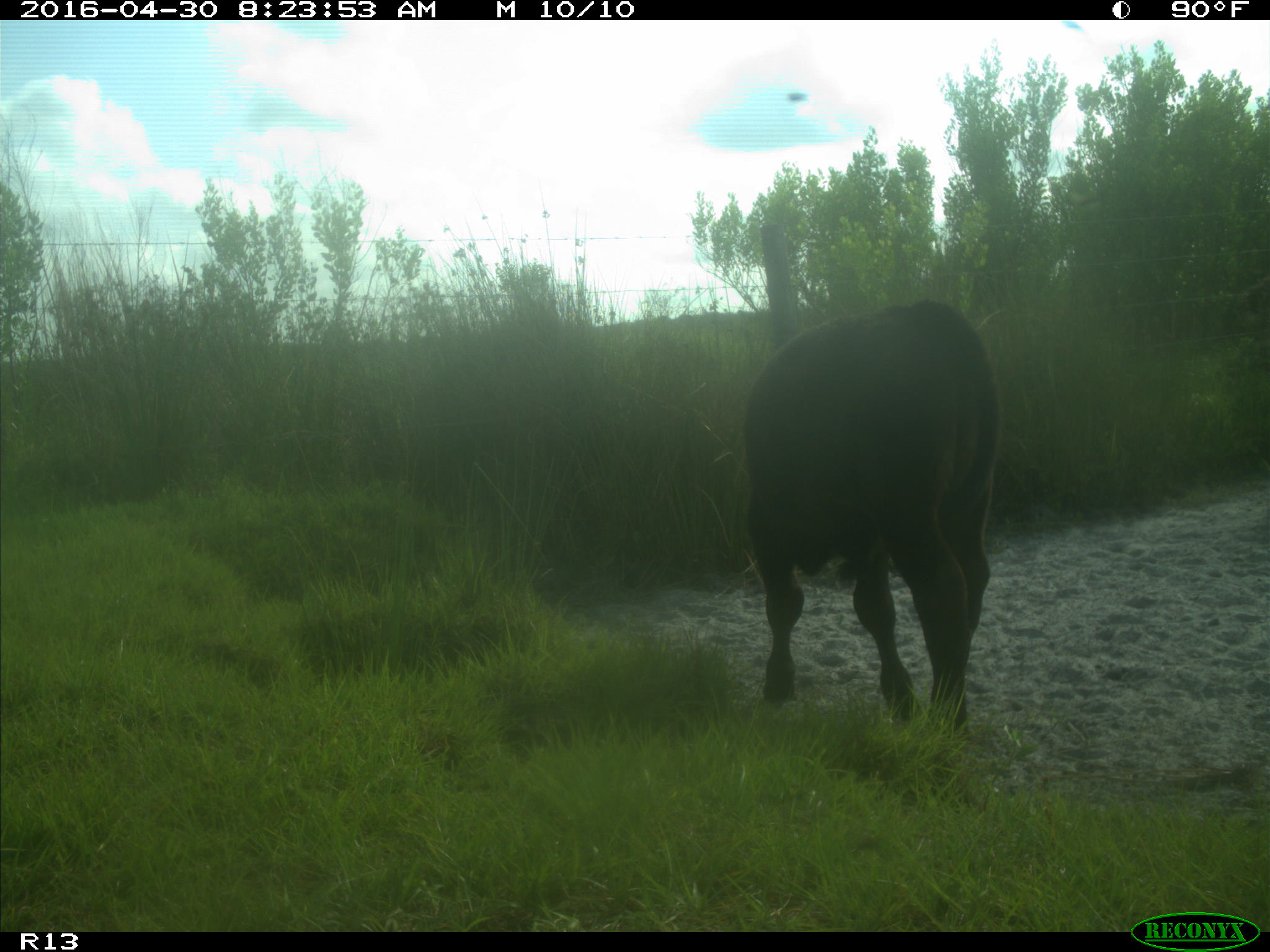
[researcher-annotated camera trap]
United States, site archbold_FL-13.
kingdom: Animalia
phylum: Chordata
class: Mammalia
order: Artiodactyla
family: Bovidae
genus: Bos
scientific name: Bos taurus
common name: domestic cow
Bos taurus (domestic cow).